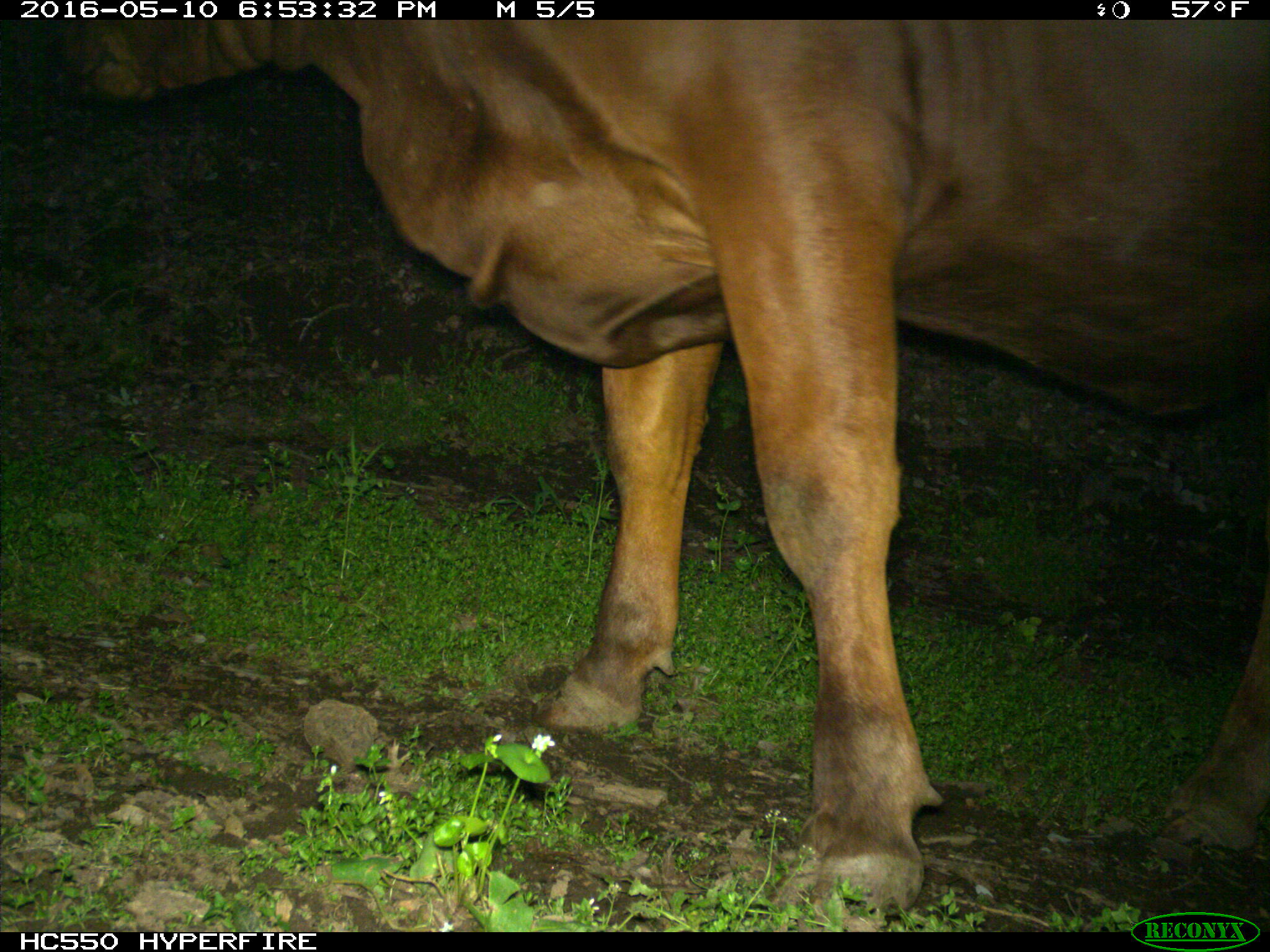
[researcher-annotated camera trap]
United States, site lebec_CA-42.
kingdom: Animalia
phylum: Chordata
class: Mammalia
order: Artiodactyla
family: Bovidae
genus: Bos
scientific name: Bos taurus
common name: domestic cow